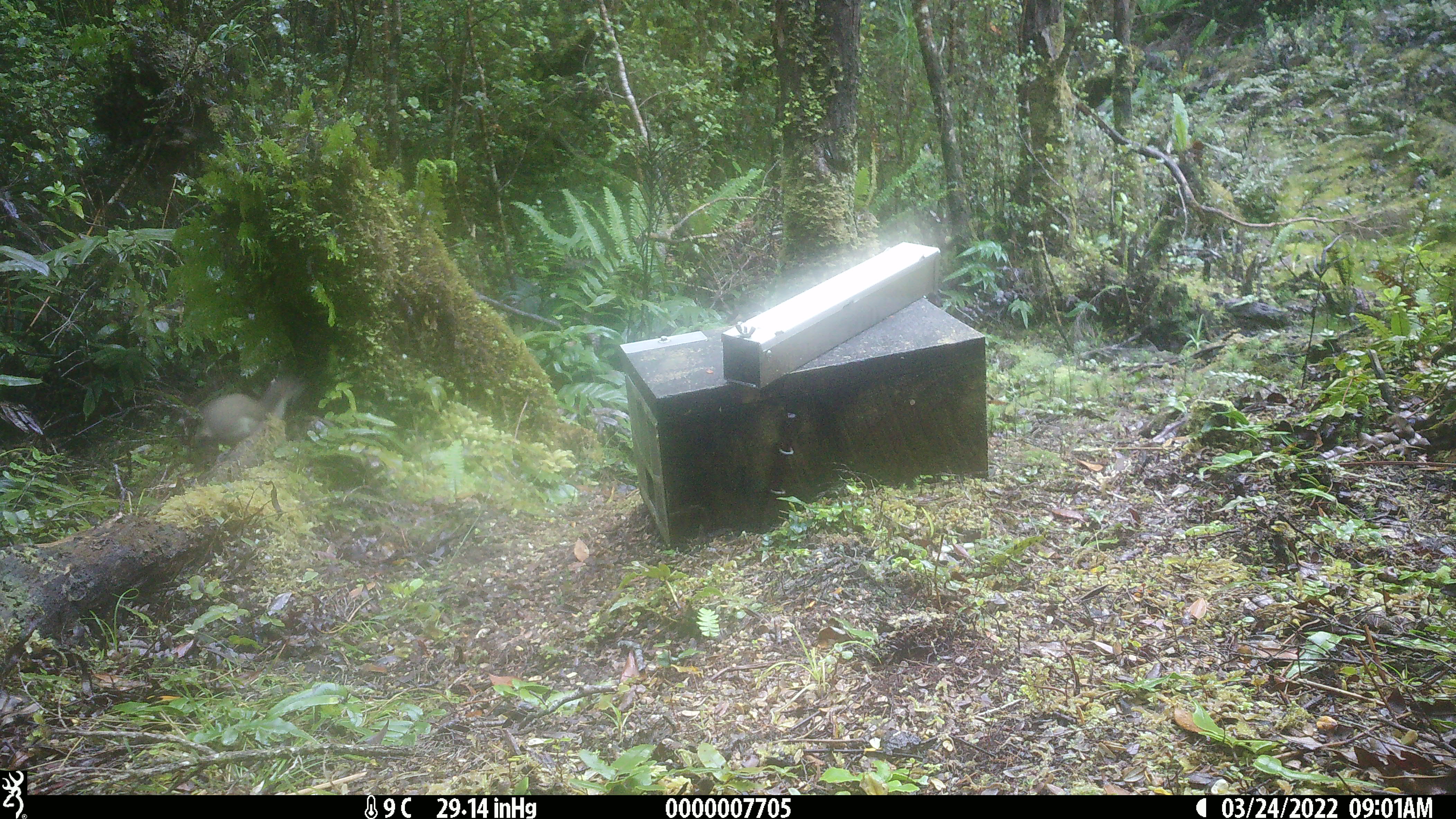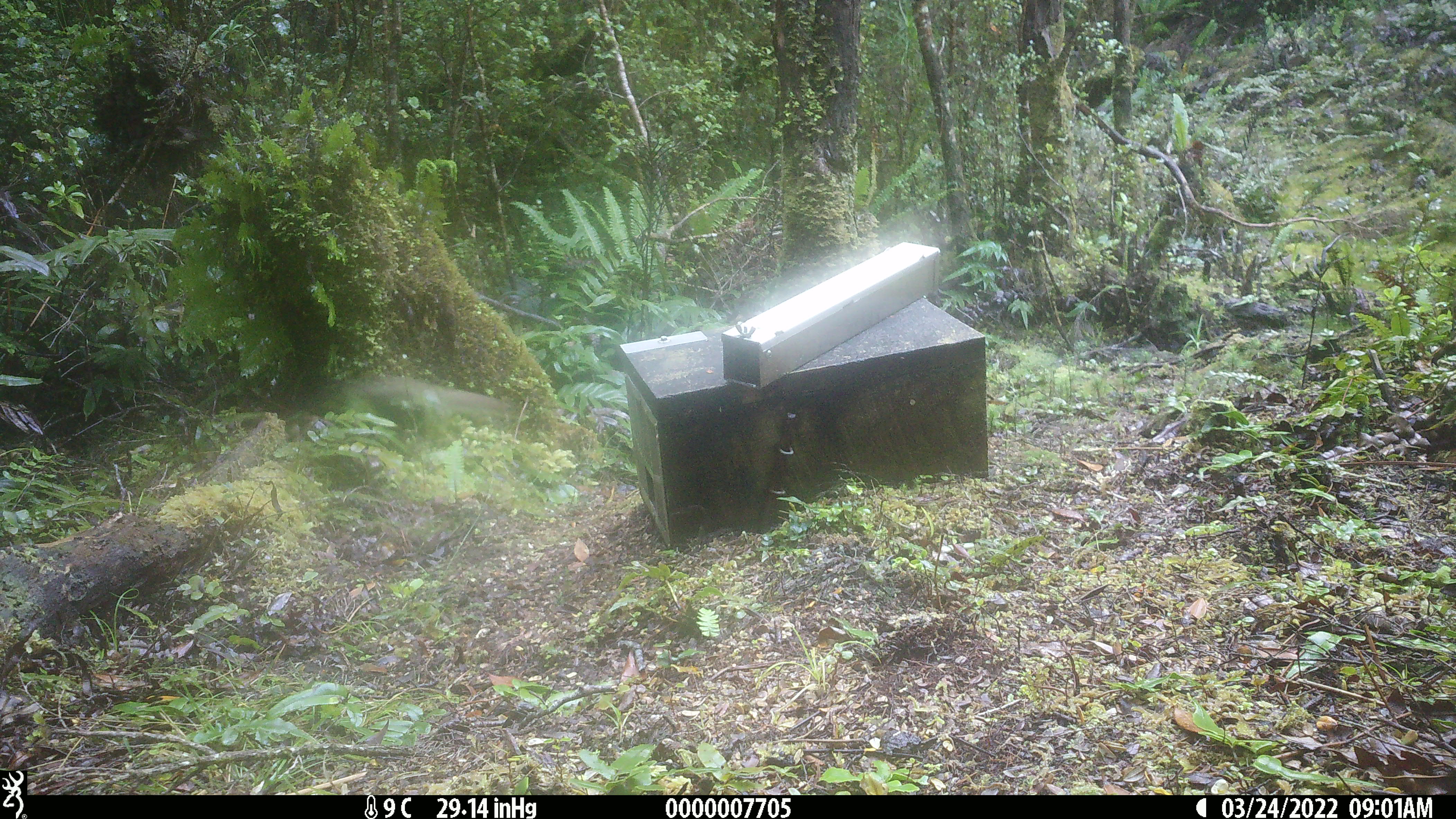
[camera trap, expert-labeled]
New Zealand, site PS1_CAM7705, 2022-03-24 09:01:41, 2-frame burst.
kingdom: Animalia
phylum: Chordata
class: Mammalia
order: Carnivora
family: Mustelidae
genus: Mustela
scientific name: Mustela erminea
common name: stoat